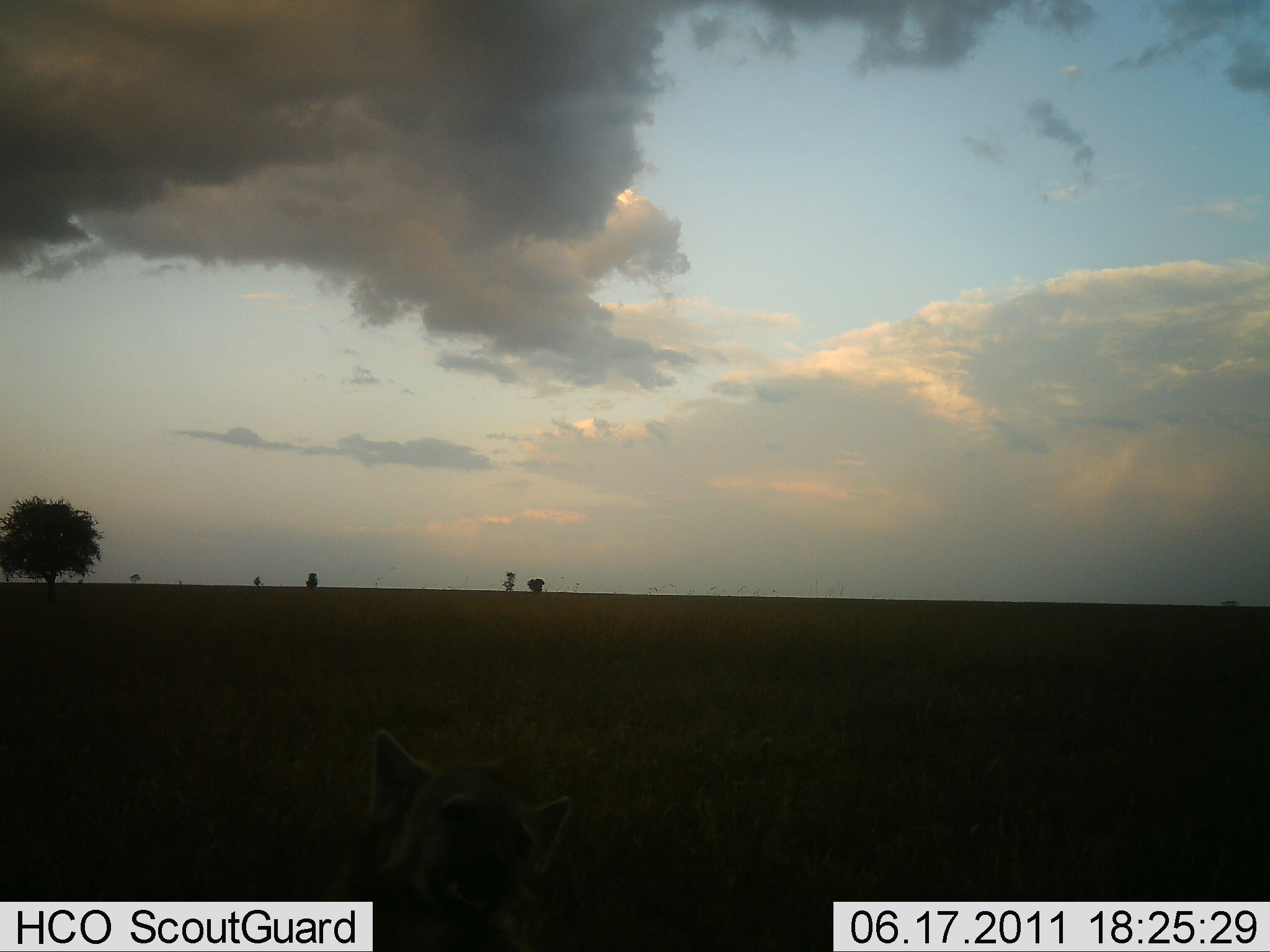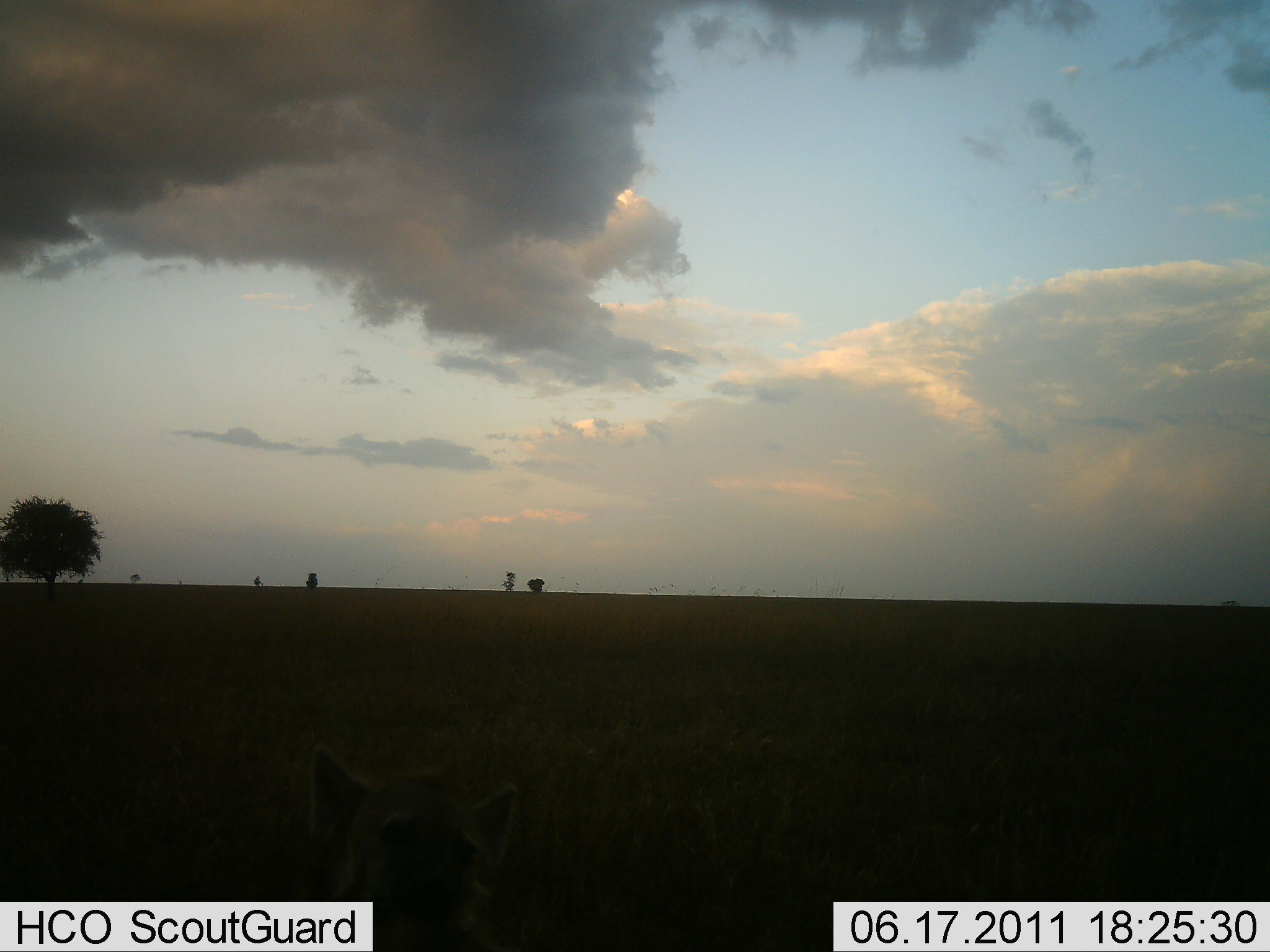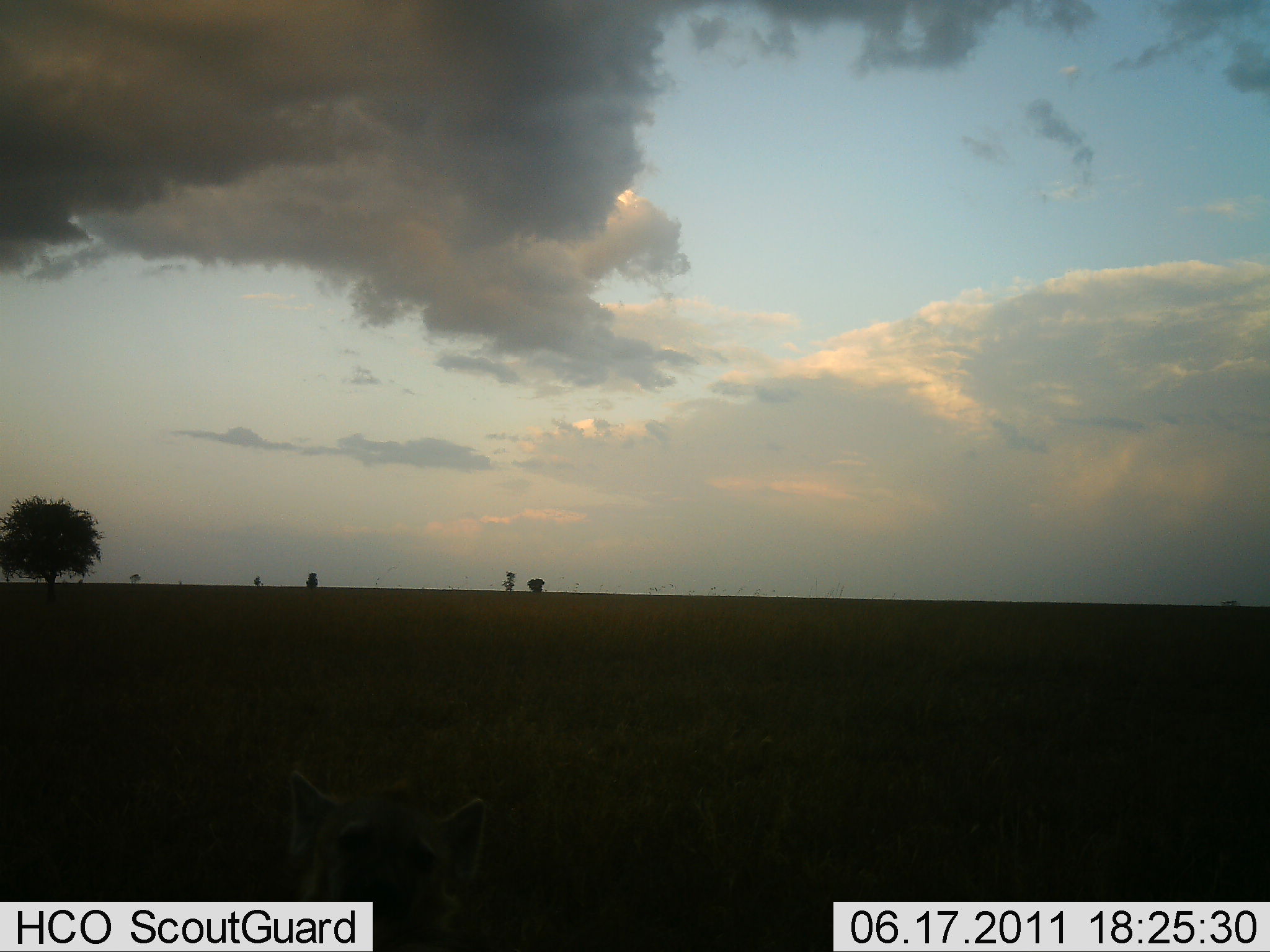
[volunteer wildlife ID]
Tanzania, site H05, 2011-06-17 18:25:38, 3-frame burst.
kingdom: Animalia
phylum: Chordata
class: Mammalia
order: Carnivora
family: Hyaenidae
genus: Crocuta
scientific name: Crocuta crocuta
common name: spotted hyena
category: hyenaspotted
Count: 1.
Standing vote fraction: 57%.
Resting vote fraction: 43%.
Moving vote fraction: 0%.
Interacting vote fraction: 0%.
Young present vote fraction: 0%.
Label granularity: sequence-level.